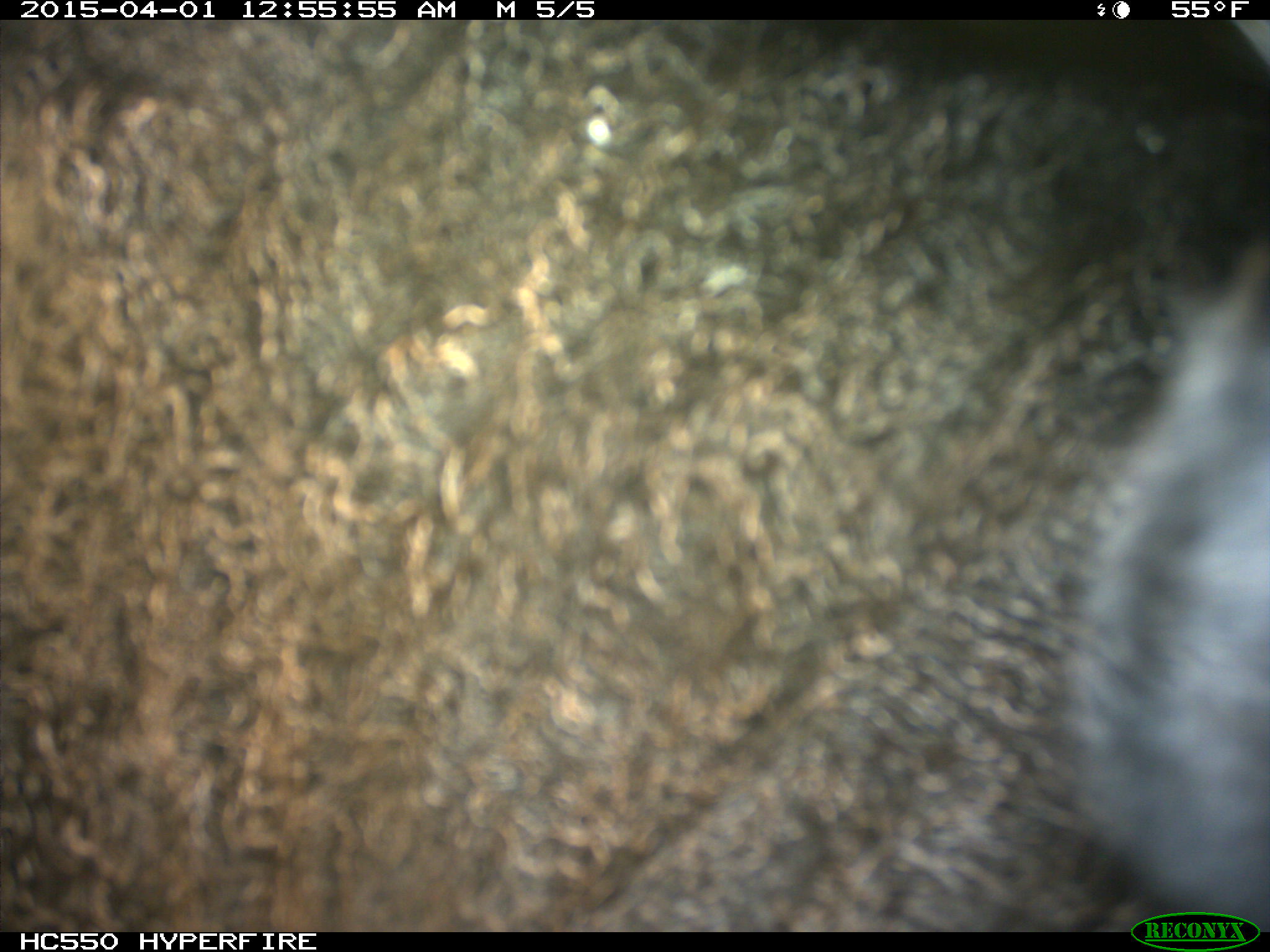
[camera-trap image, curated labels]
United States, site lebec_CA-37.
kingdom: Animalia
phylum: Chordata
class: Mammalia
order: Artiodactyla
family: Bovidae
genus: Bos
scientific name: Bos taurus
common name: domestic cow